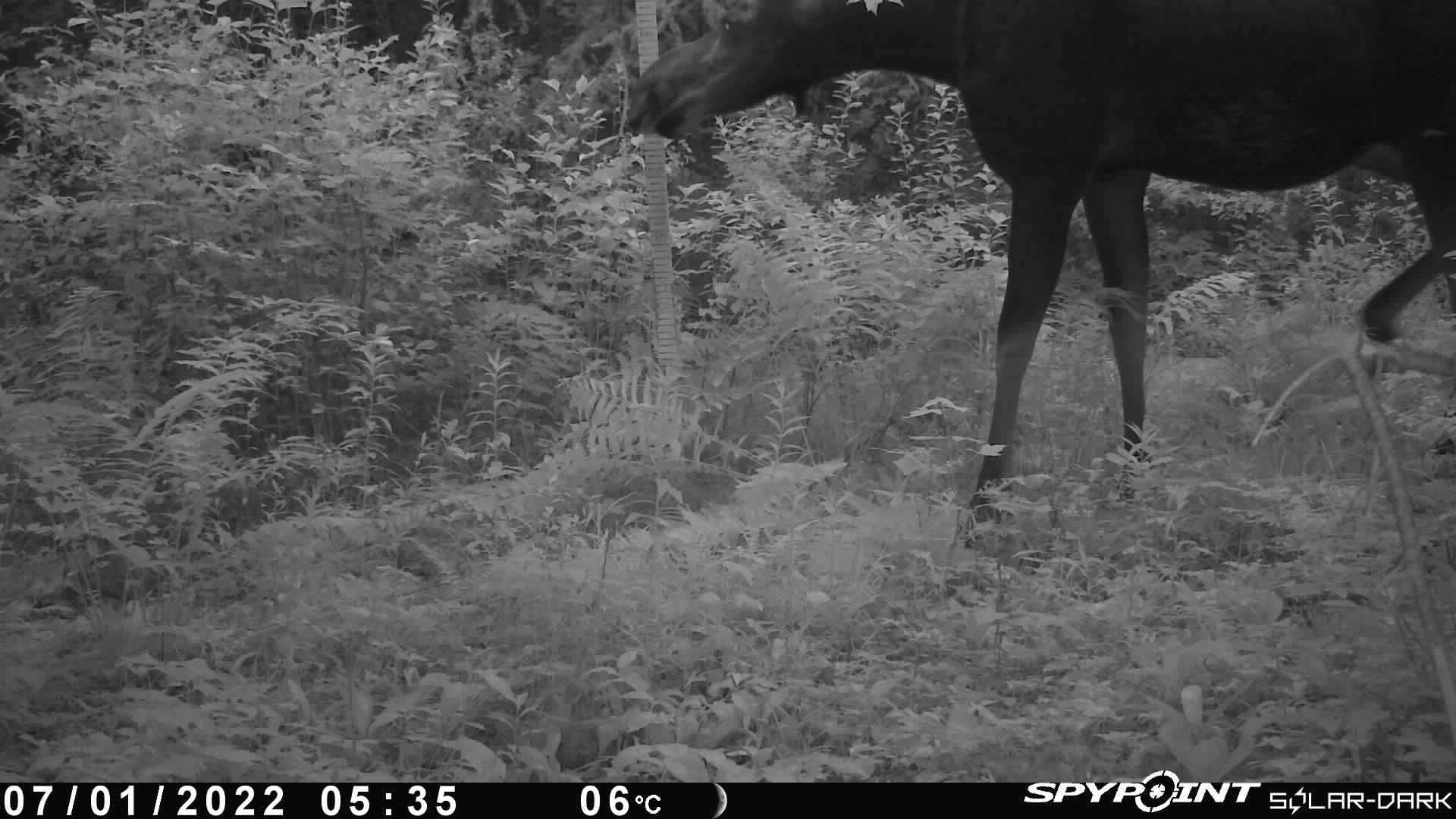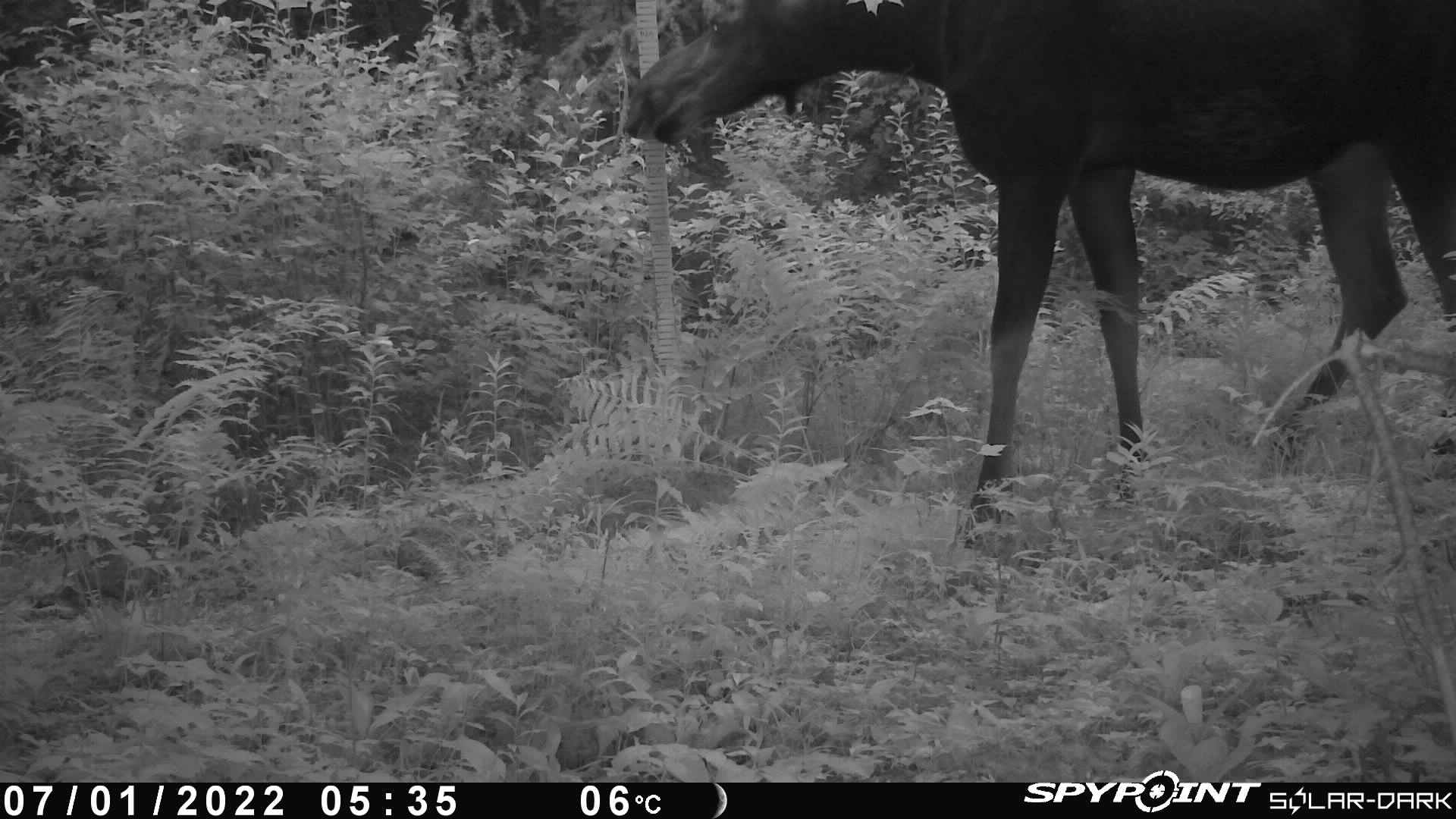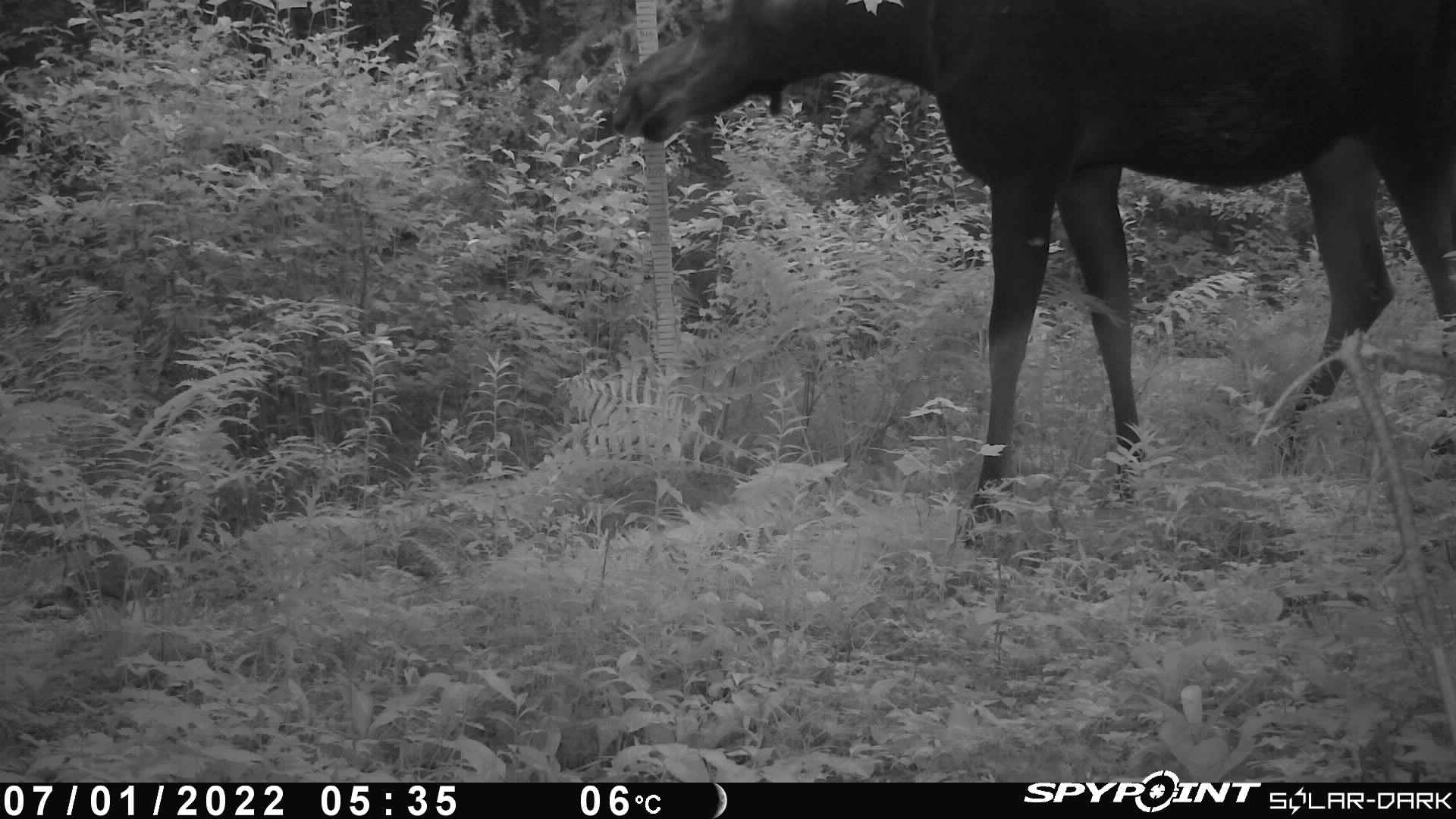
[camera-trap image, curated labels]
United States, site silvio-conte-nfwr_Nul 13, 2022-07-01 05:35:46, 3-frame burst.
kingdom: Animalia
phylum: Chordata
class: Mammalia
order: Artiodactyla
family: Cervidae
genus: Alces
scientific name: Alces alces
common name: moose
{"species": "moose (Alces alces)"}